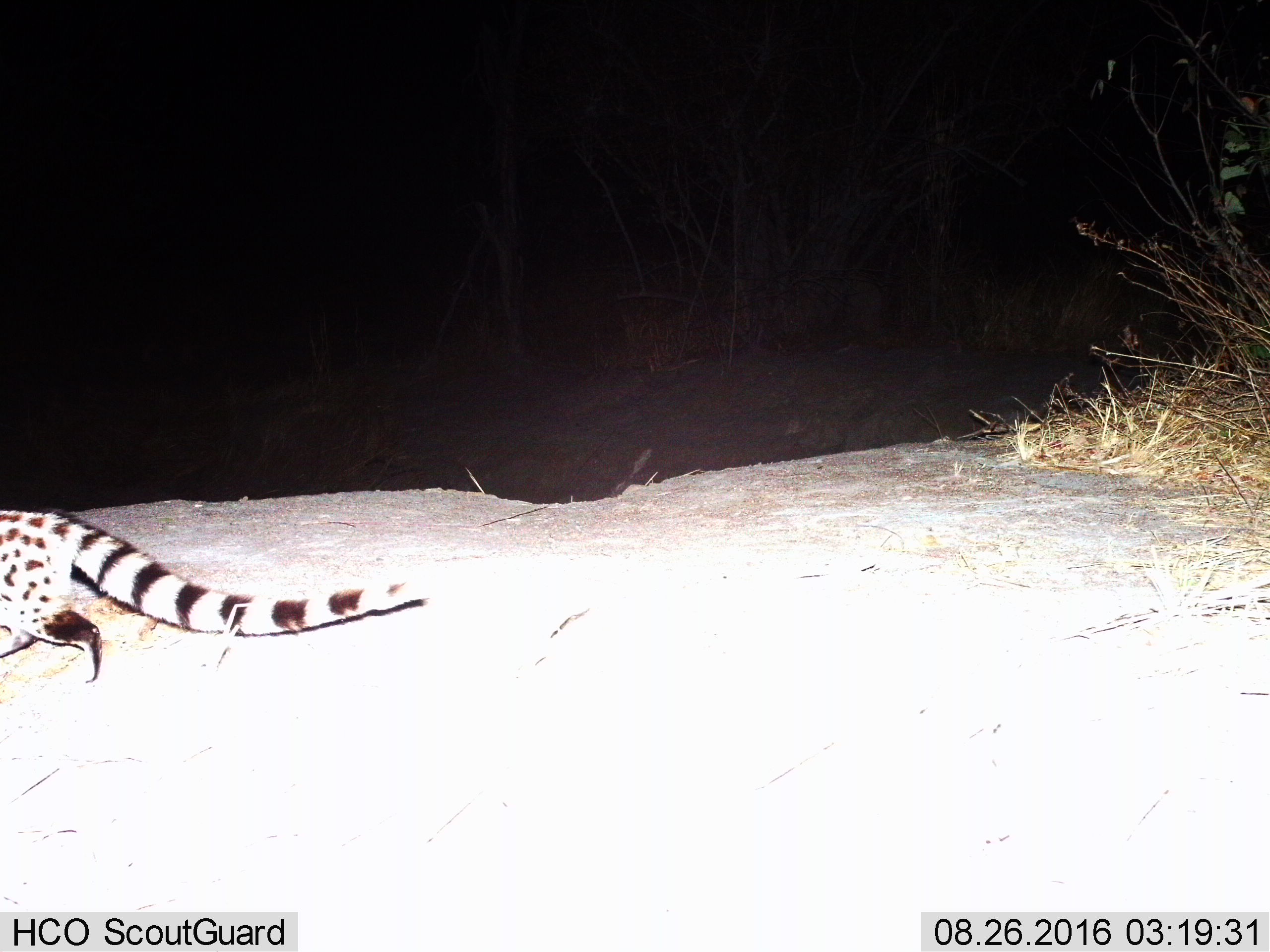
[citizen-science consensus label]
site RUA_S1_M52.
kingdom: Animalia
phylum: Chordata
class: Mammalia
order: Carnivora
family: Viverridae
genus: Genetta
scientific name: Genetta genetta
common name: small-spotted genet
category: genetcommonsmallspotted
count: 1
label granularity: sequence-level